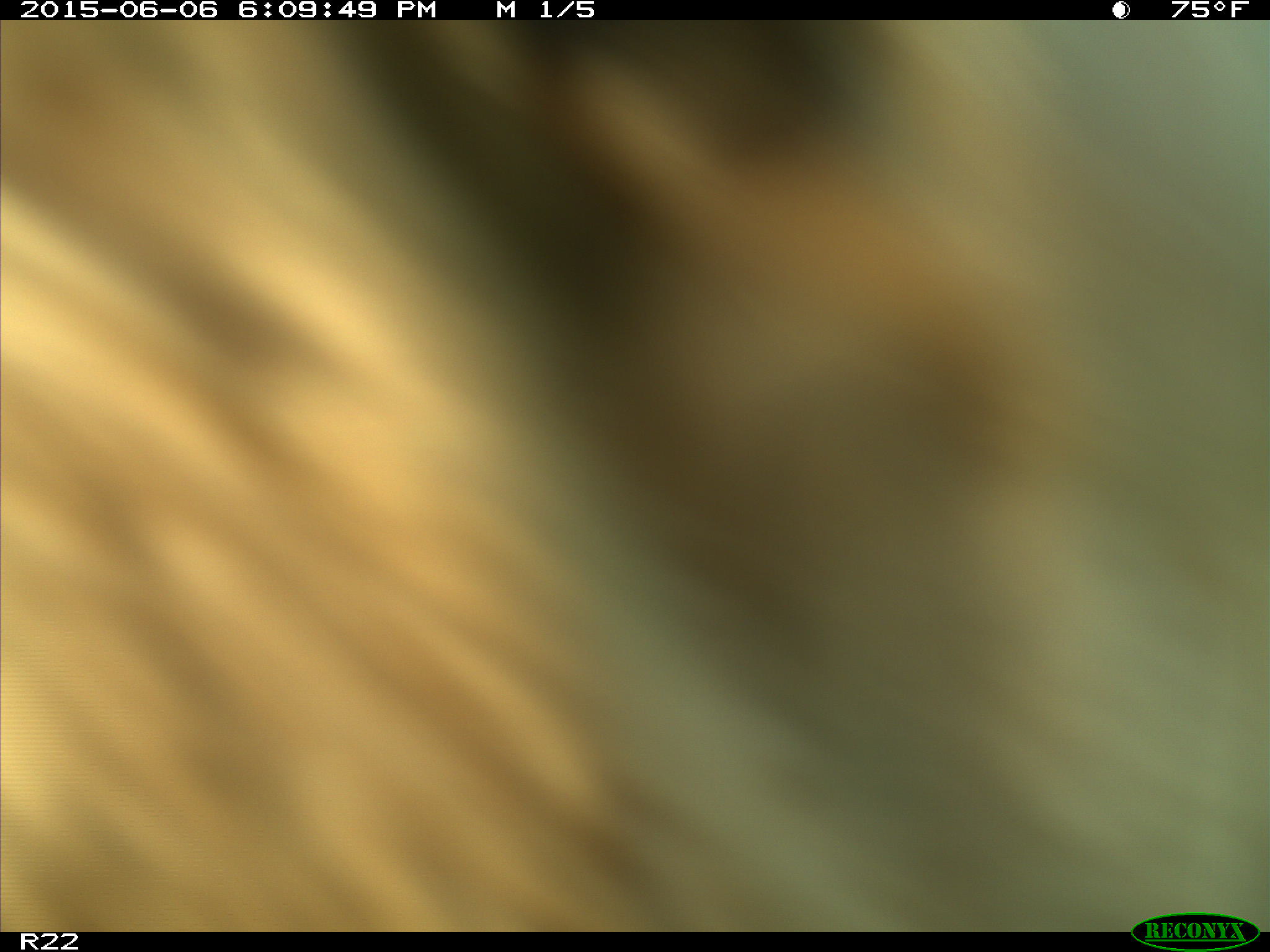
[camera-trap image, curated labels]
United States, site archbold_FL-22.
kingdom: Animalia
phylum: Chordata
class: Mammalia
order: Artiodactyla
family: Bovidae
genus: Bos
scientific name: Bos taurus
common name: domestic cow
Bos taurus (domestic cow).